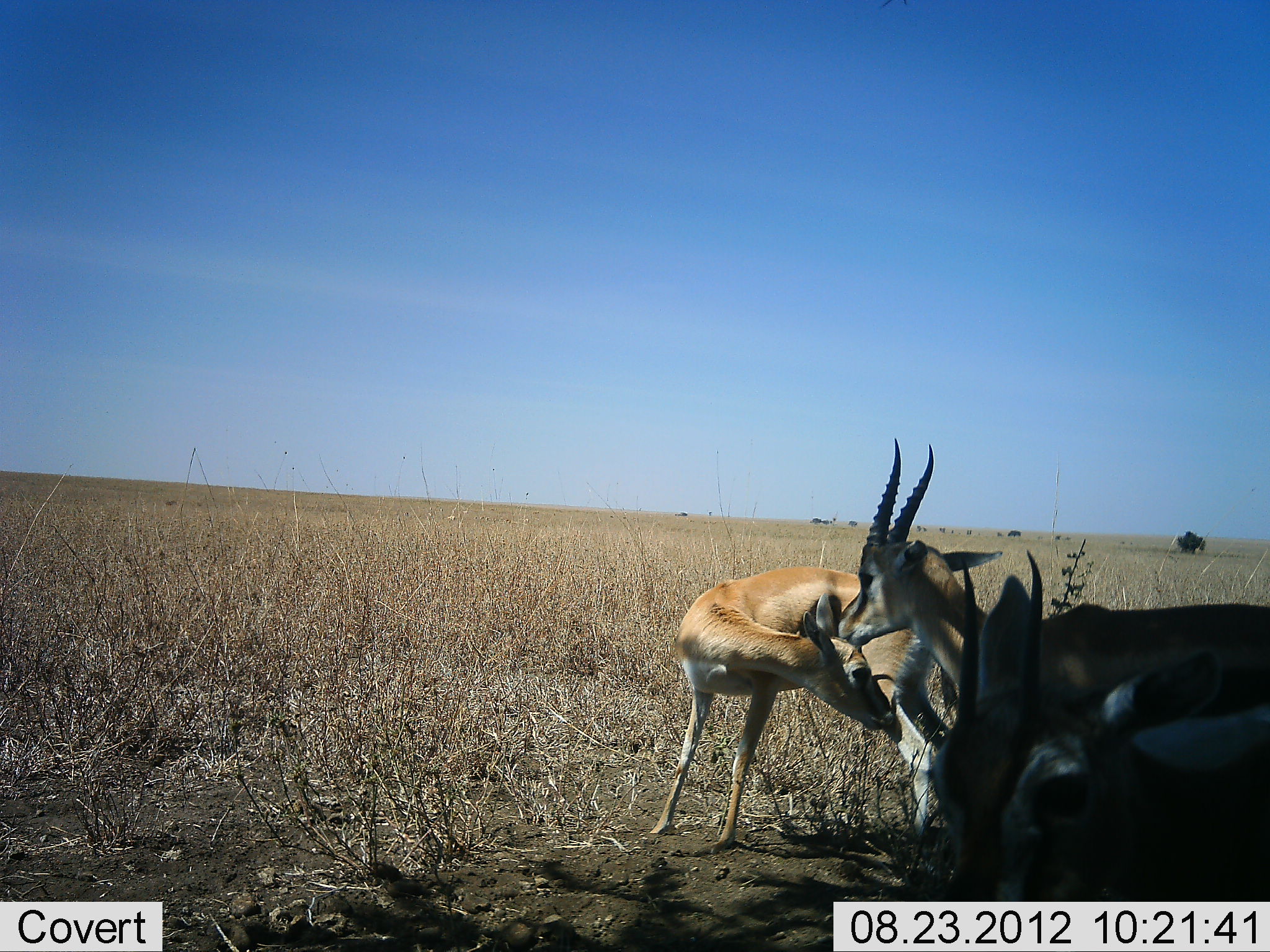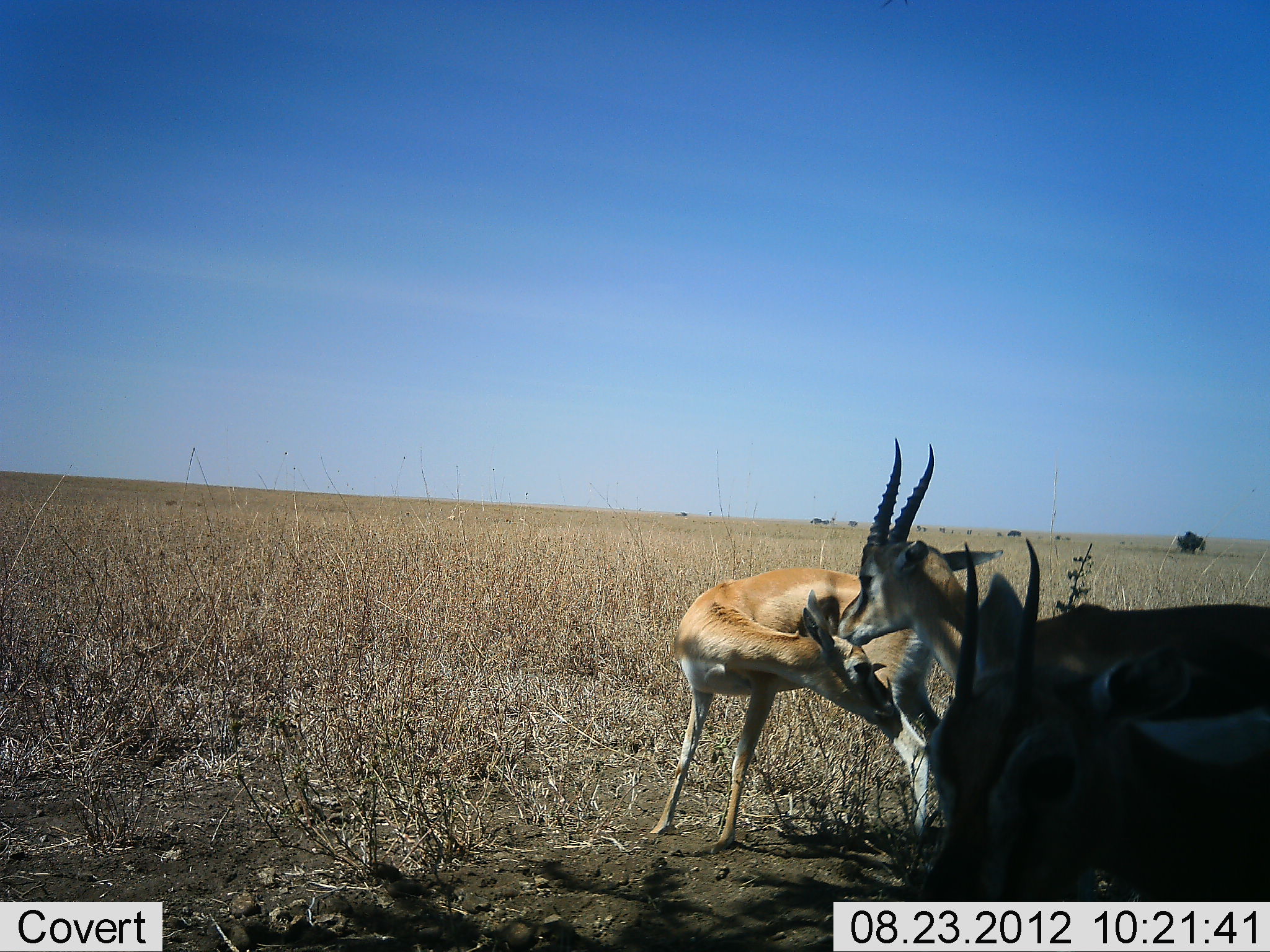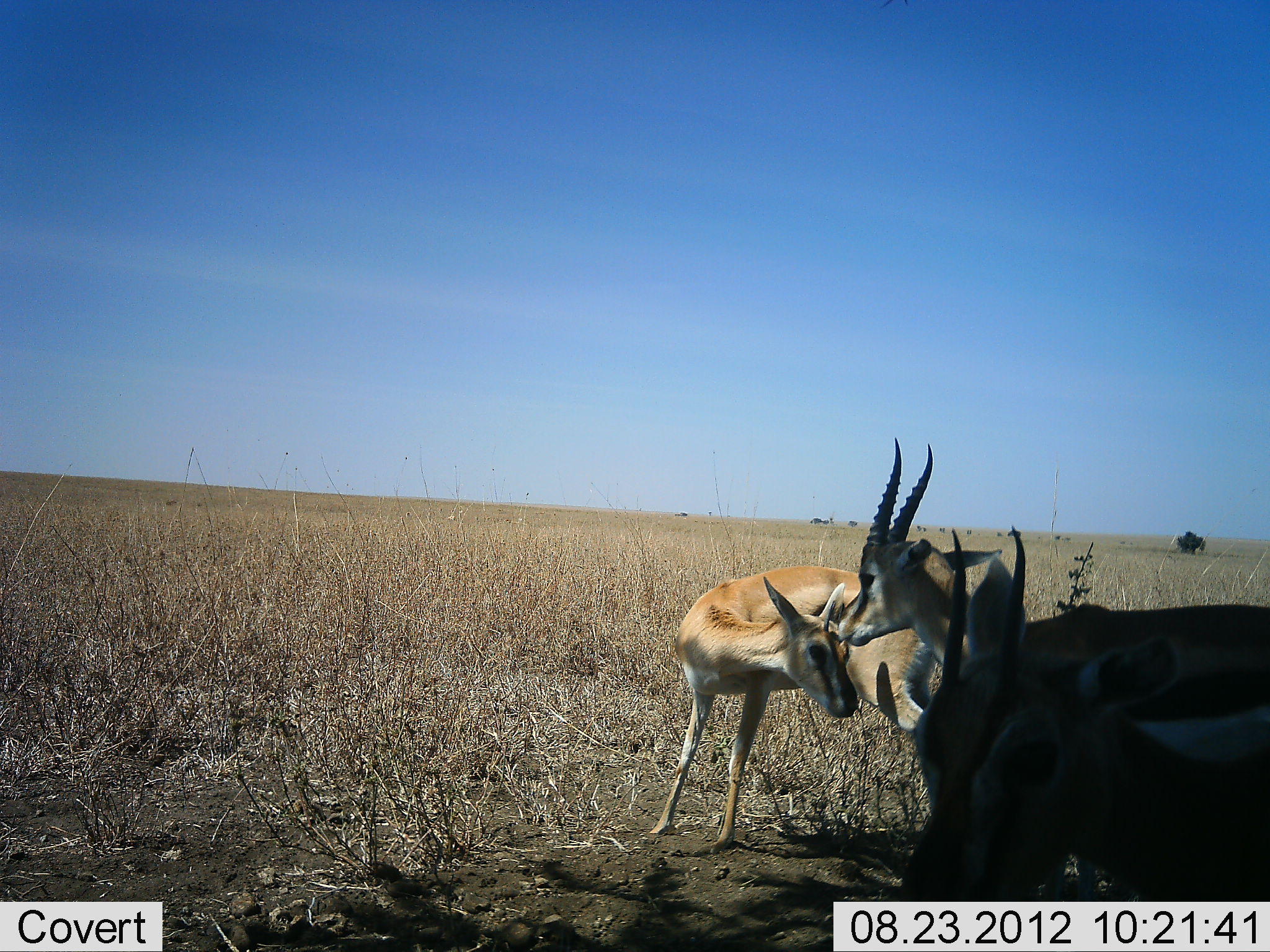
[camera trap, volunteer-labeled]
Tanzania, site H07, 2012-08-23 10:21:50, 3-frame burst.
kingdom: Animalia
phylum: Chordata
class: Mammalia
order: Artiodactyla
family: Bovidae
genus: Eudorcas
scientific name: Eudorcas thomsonii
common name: thomson's gazelle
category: gazellethomsons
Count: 3.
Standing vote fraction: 100%.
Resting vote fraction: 10%.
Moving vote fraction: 0%.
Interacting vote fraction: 10%.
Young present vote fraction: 10%.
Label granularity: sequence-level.